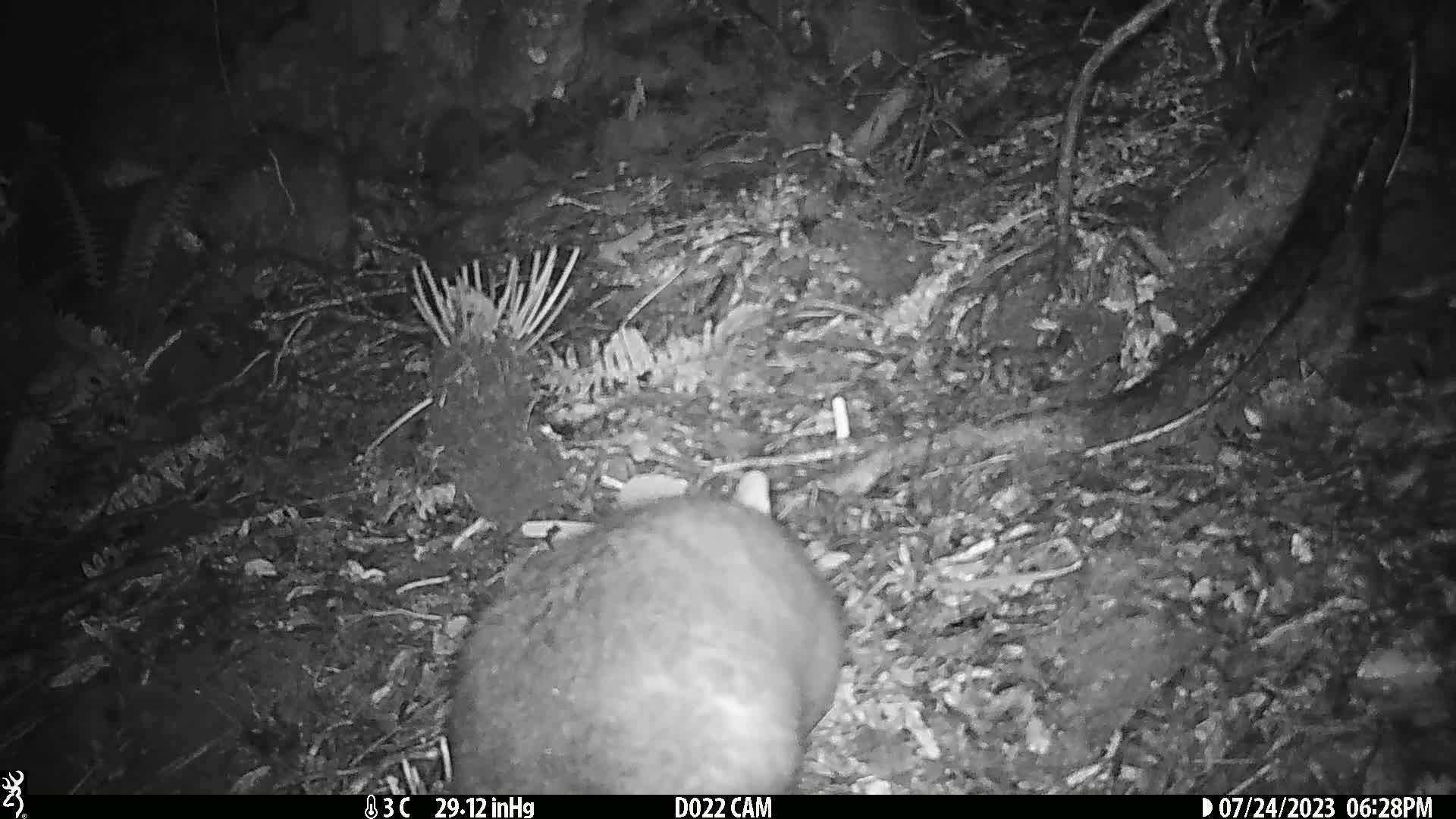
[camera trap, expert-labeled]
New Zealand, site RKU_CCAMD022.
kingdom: Animalia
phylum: Chordata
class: Mammalia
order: Diprotodontia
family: Phalangeridae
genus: Trichosurus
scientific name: Trichosurus vulpecula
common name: common brushtail possum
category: possum